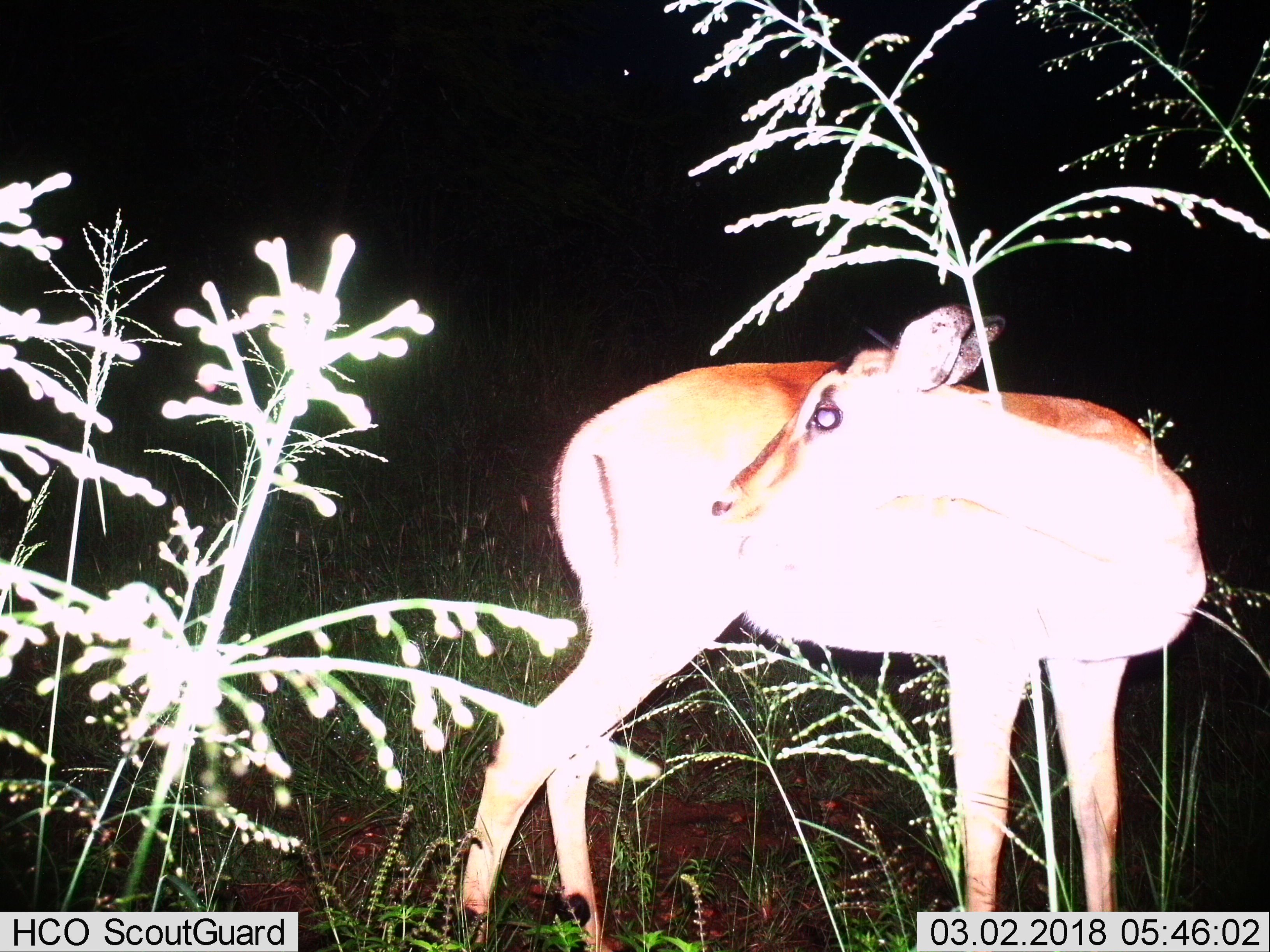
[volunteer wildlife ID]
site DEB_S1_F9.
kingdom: Animalia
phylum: Chordata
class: Mammalia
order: Artiodactyla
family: Bovidae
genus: Aepyceros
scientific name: Aepyceros melampus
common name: impala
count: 1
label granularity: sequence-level